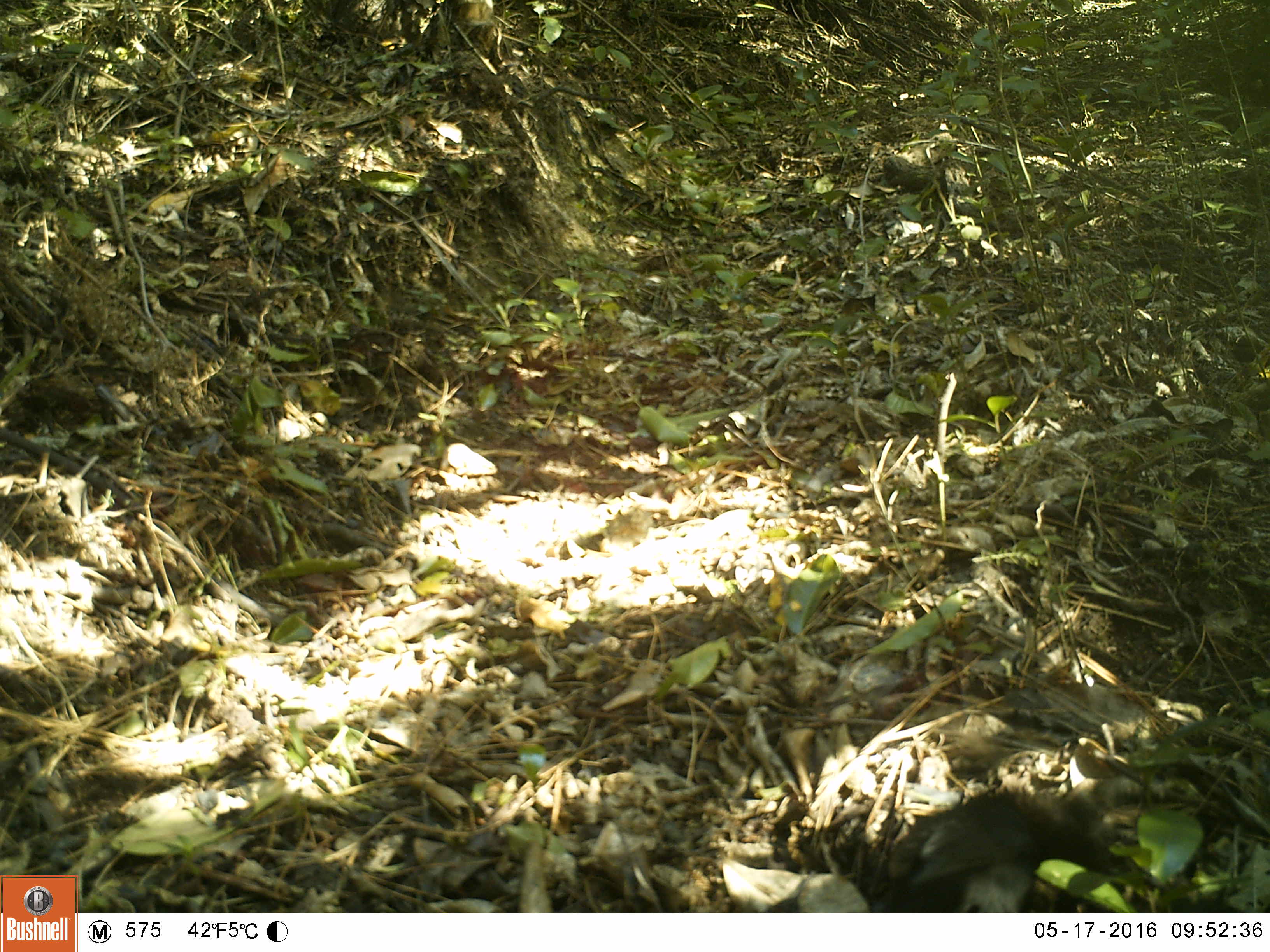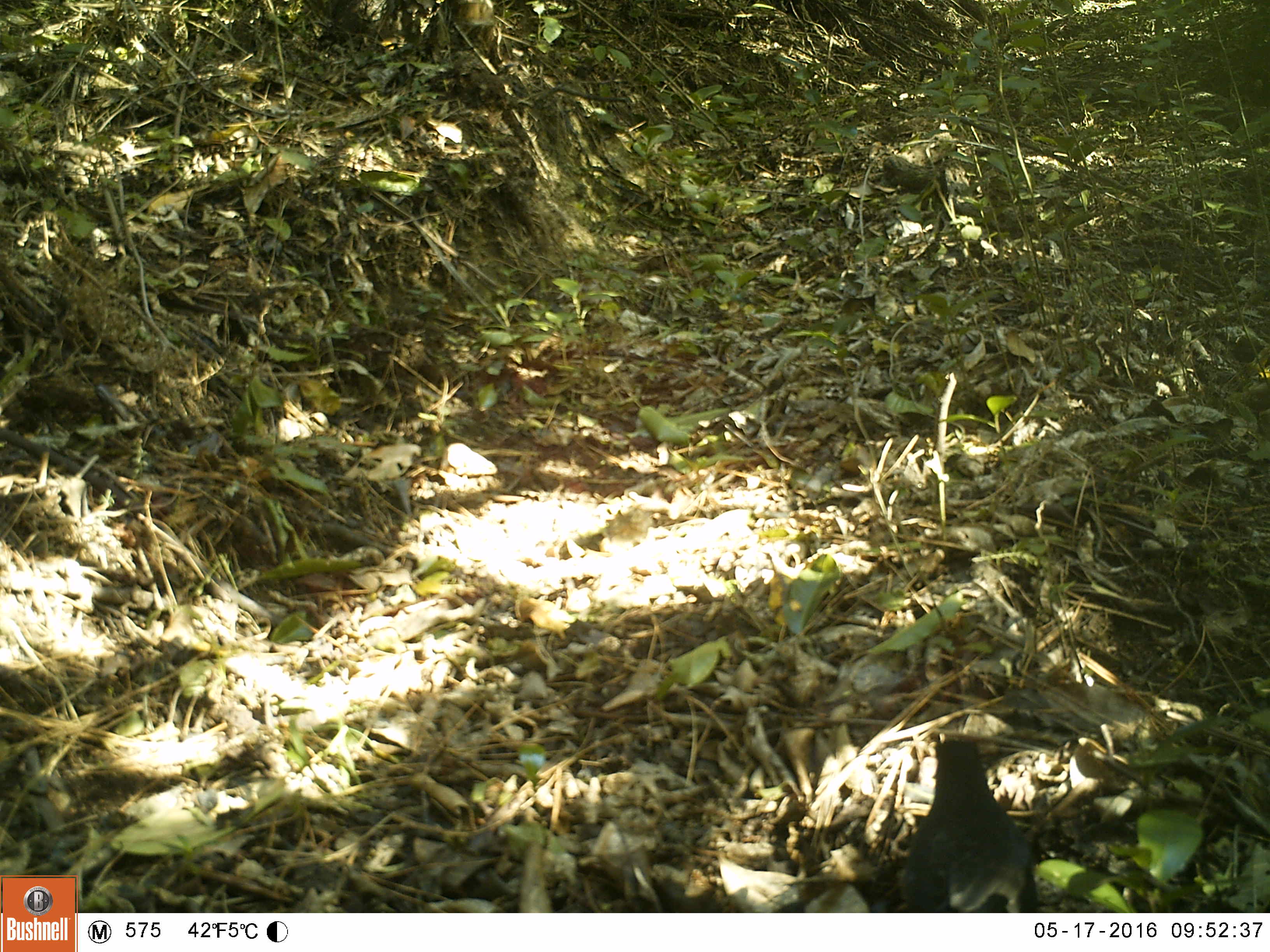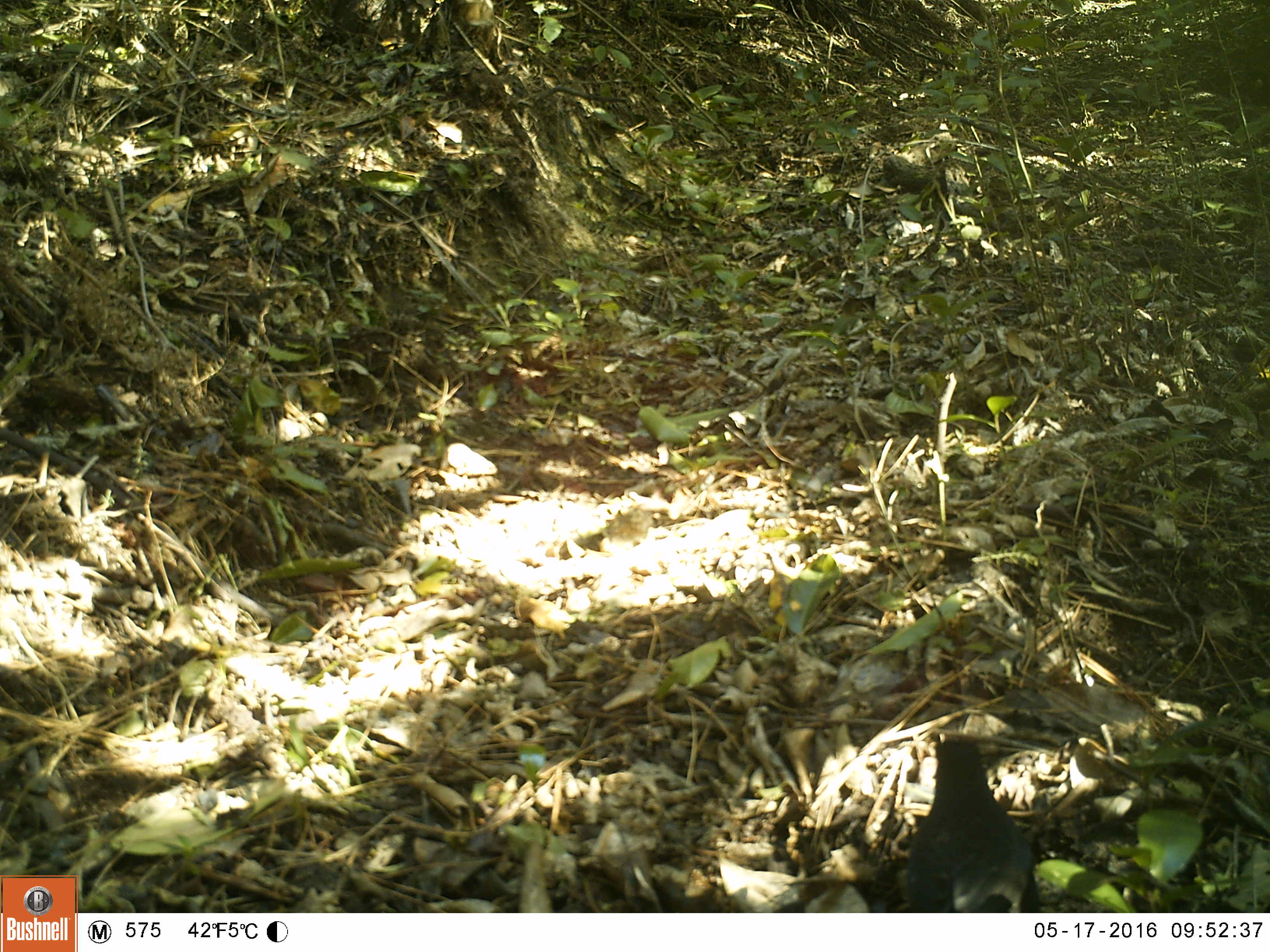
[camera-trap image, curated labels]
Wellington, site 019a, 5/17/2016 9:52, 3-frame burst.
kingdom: Animalia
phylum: Chordata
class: Aves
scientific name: Aves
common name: bird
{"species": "bird (Aves)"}